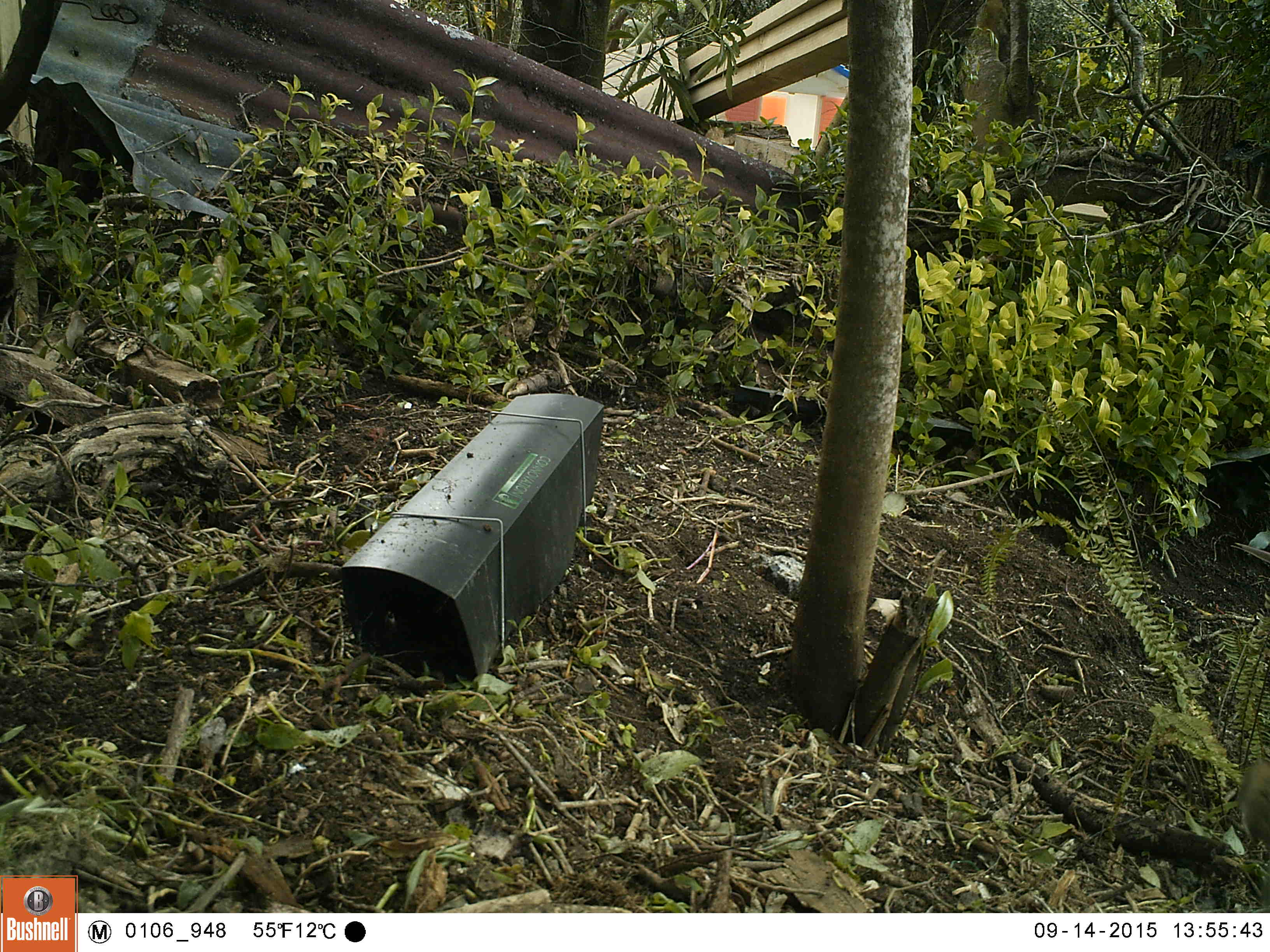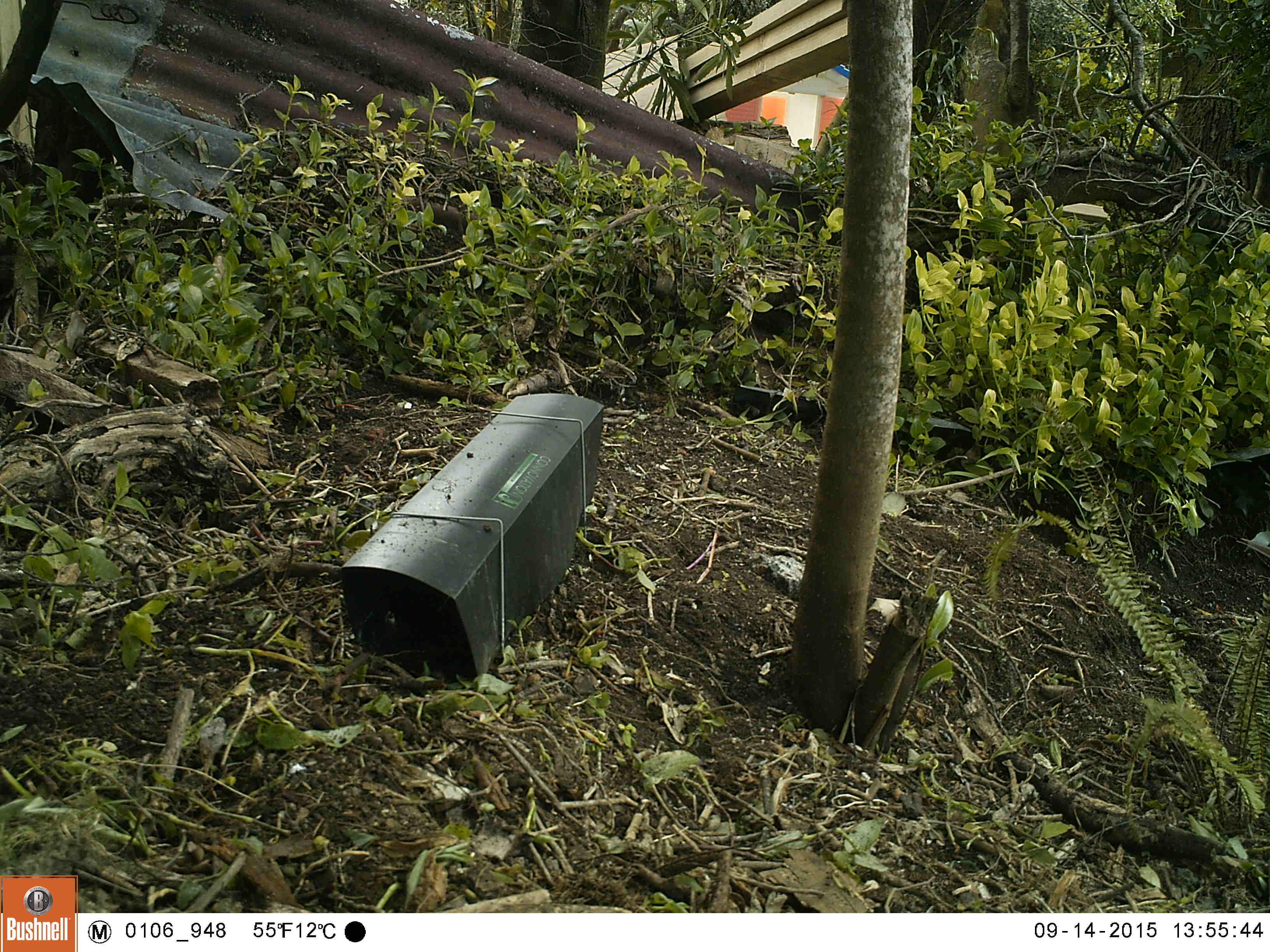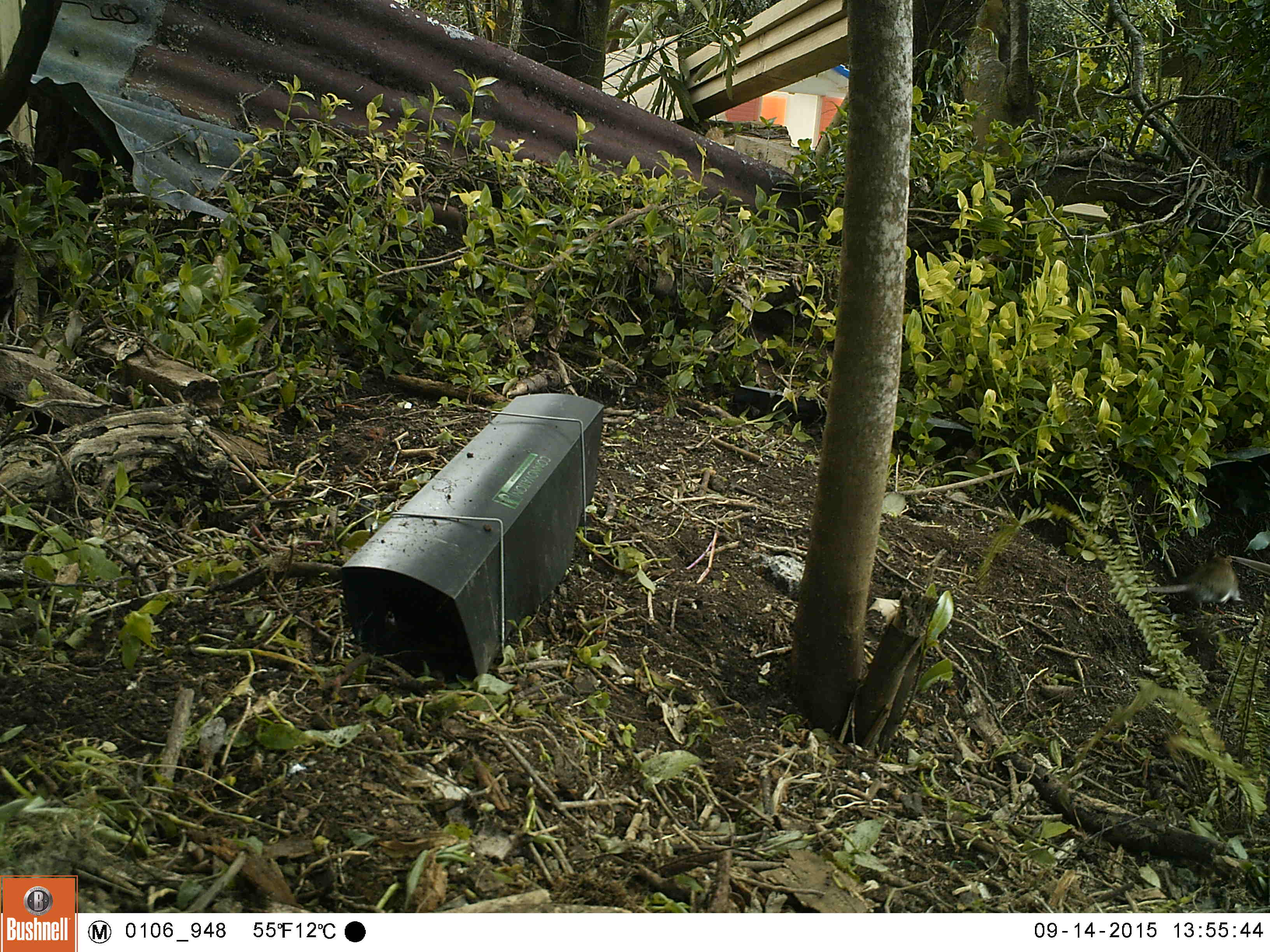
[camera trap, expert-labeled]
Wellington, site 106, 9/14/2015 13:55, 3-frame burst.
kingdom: Animalia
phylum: Chordata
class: Mammalia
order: Rodentia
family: Muridae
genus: Rattus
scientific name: Rattus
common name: rat